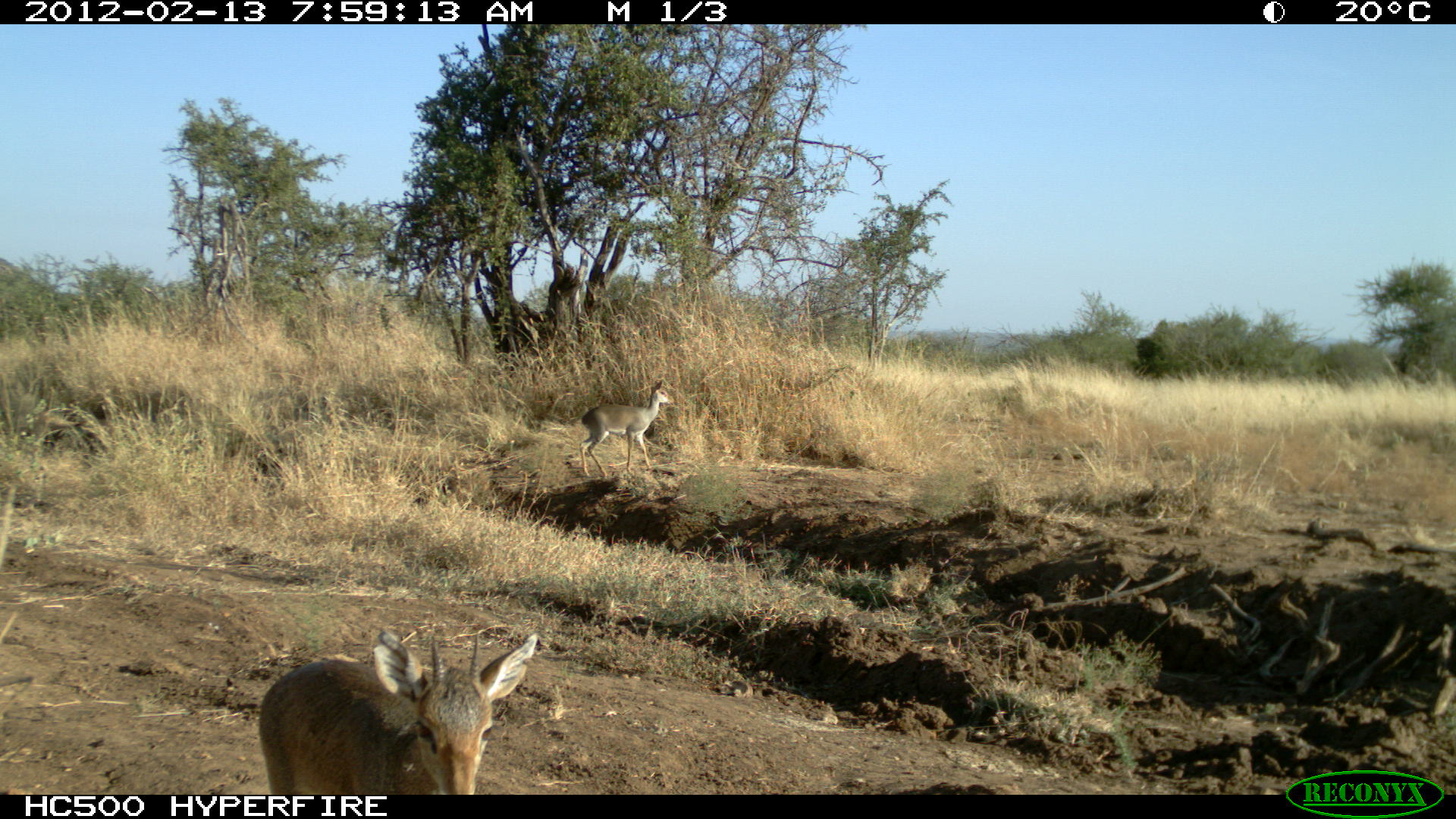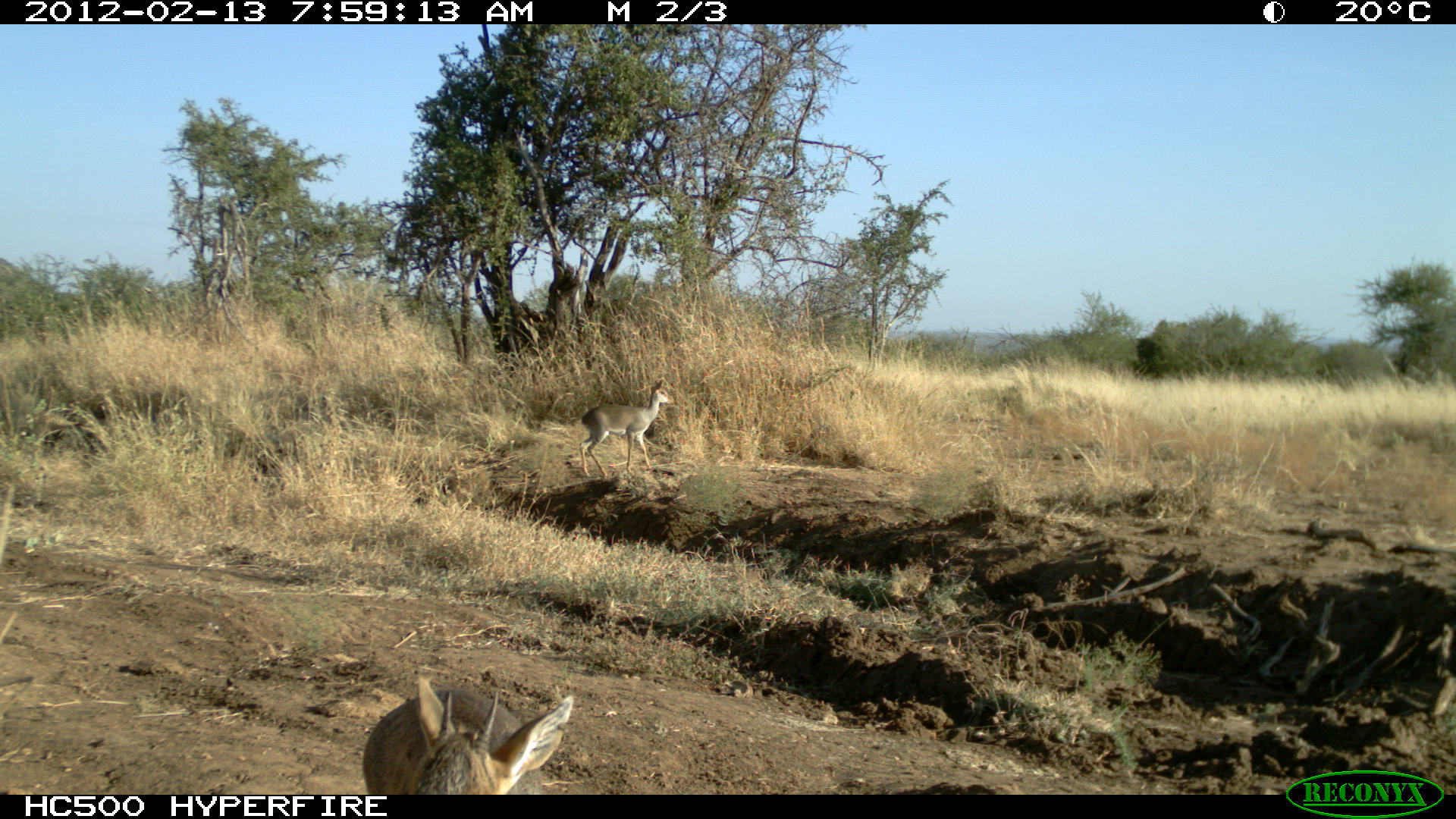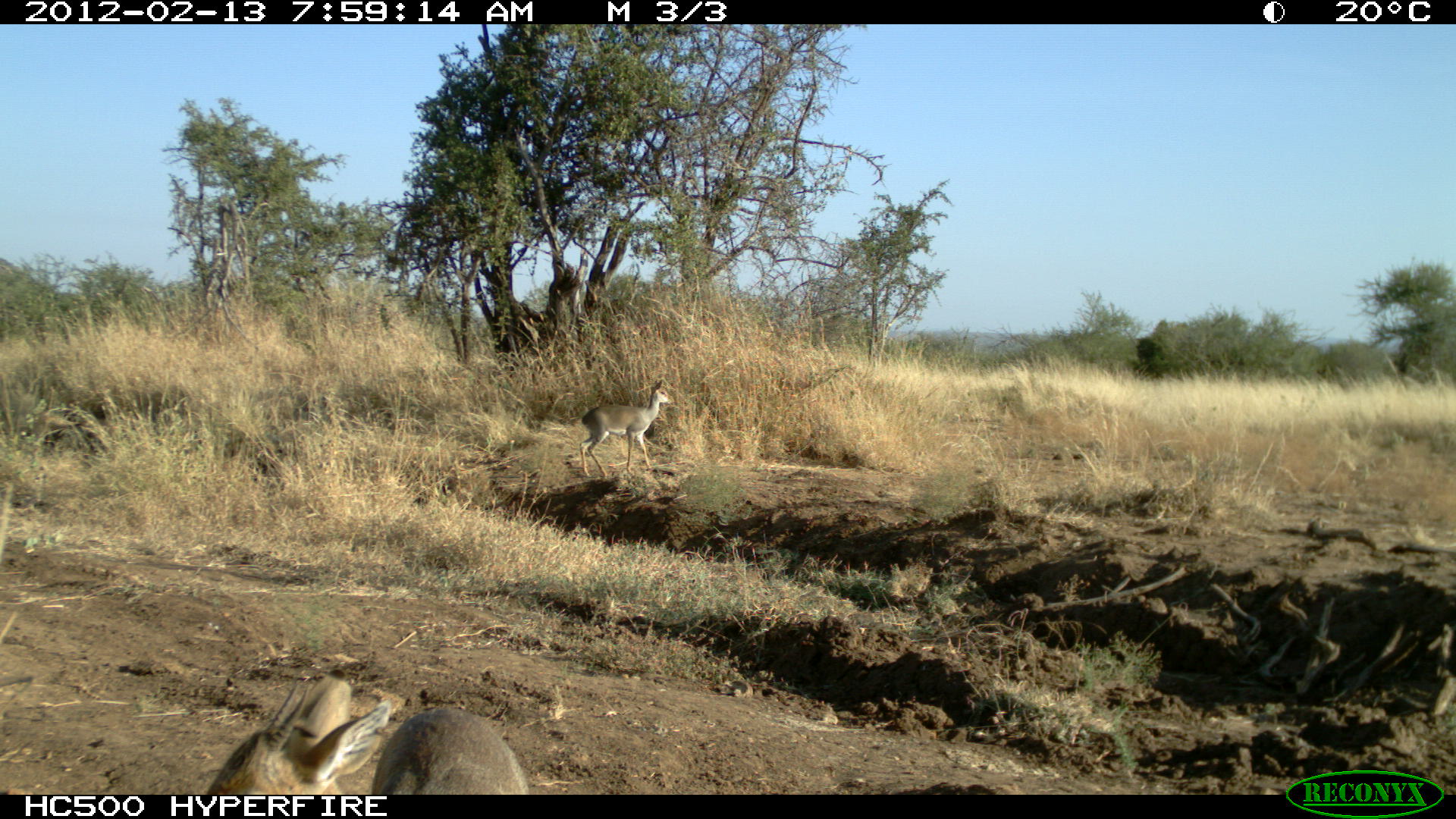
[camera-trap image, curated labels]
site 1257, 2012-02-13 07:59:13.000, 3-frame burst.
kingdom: Animalia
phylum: Chordata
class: Mammalia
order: Artiodactyla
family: Bovidae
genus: Madoqua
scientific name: Madoqua guentheri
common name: günther's dik-dik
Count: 2.